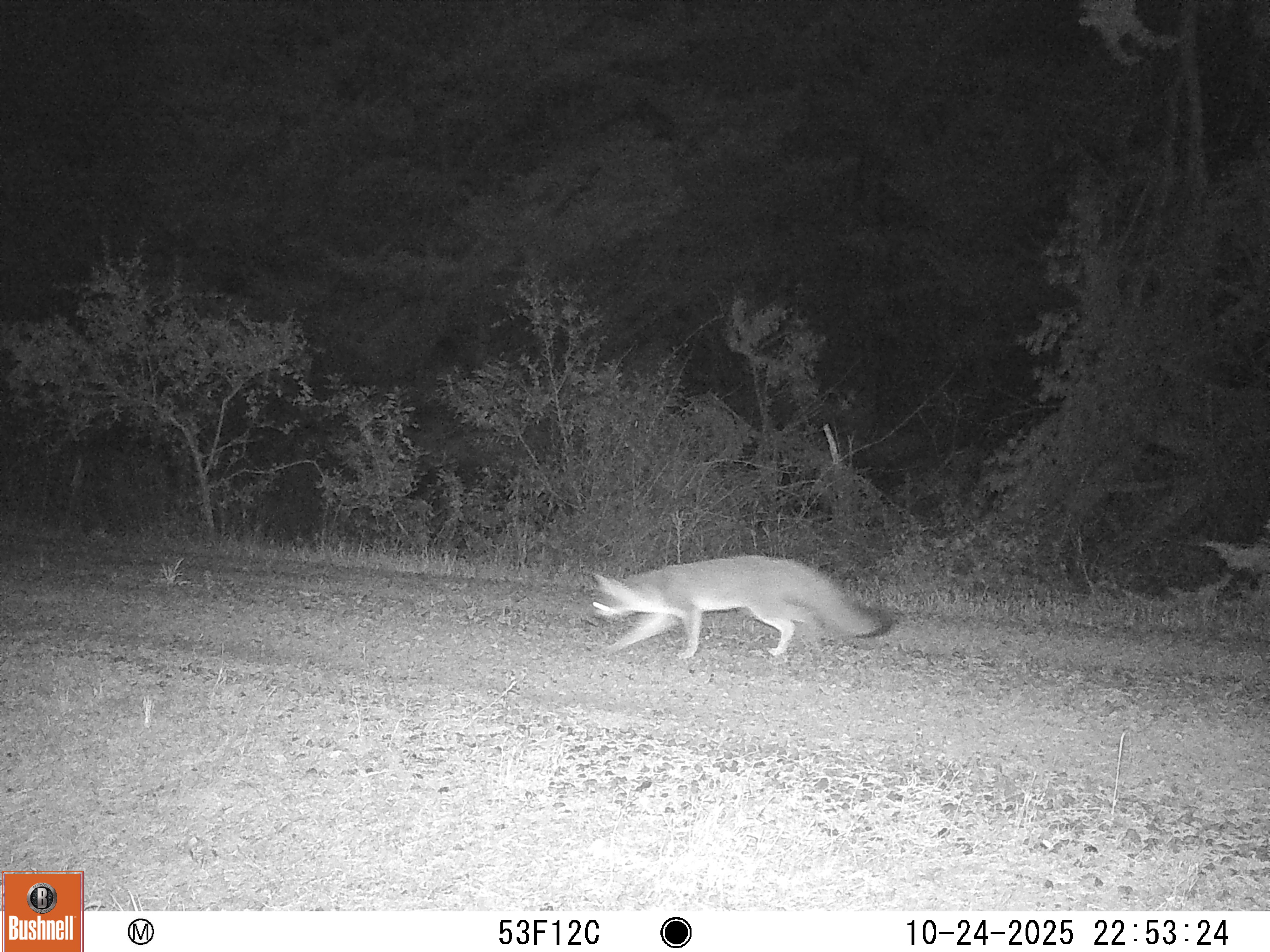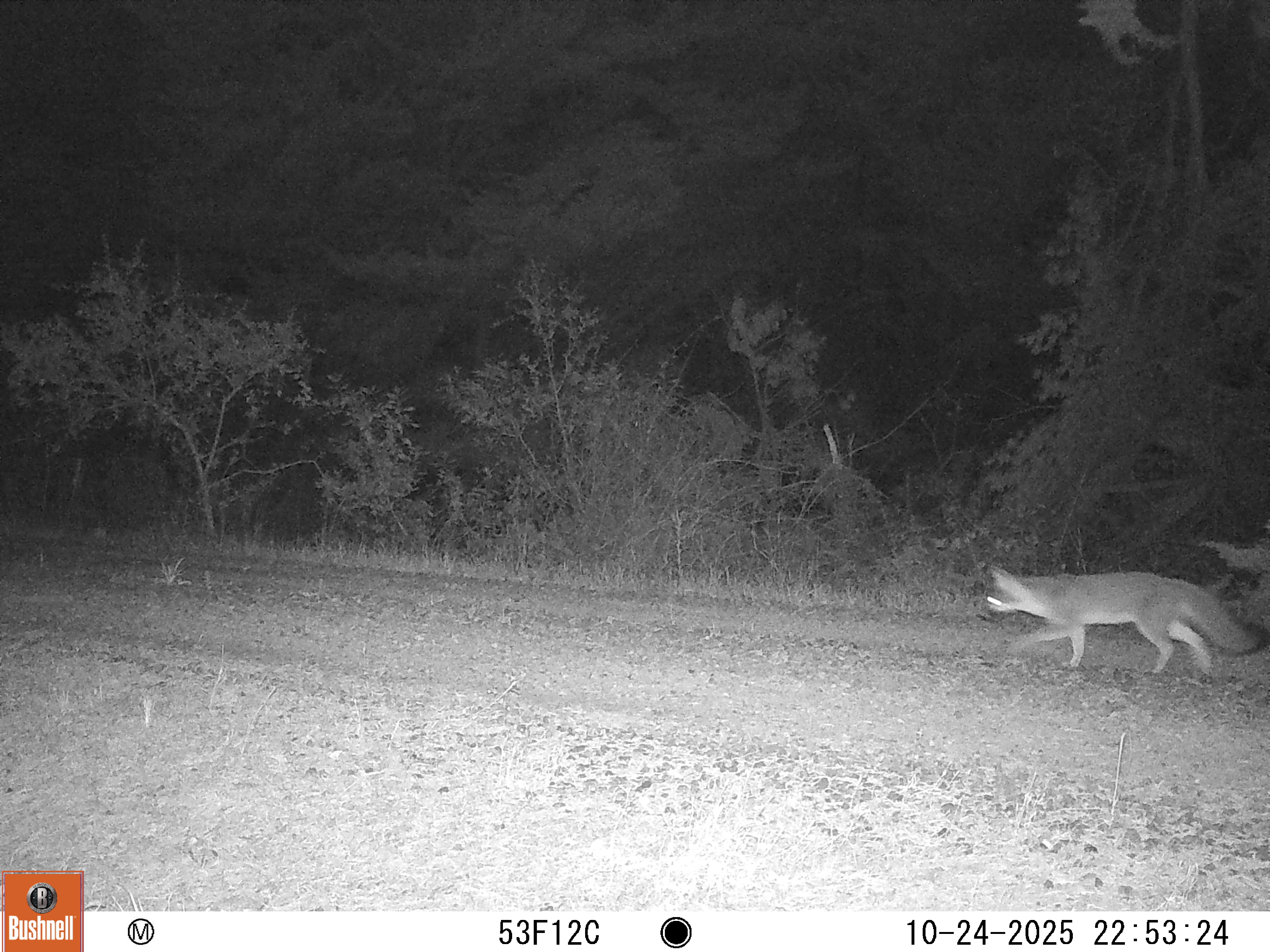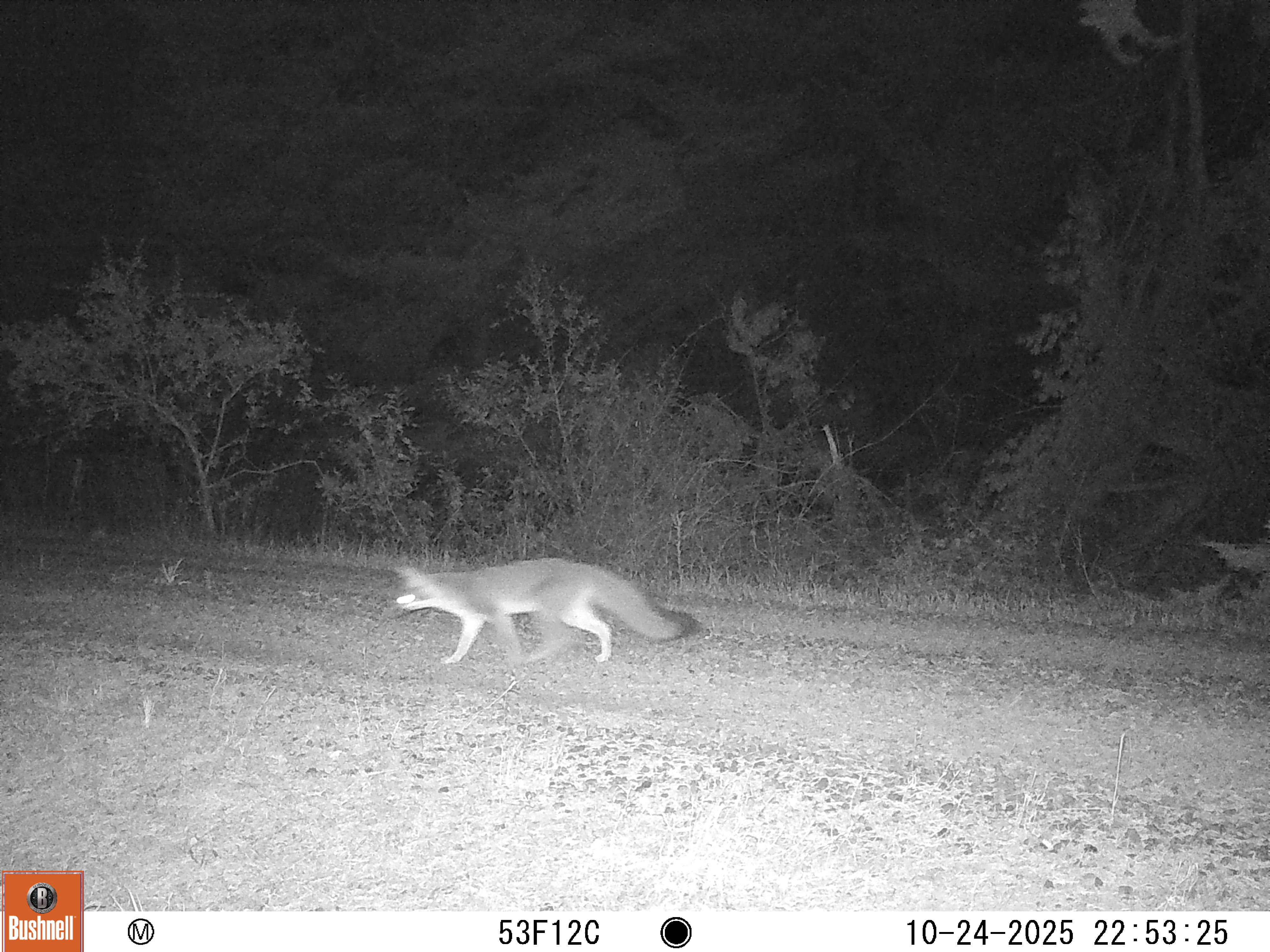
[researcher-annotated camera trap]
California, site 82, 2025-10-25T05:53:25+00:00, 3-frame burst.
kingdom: Animalia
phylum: Chordata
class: Mammalia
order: Carnivora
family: Canidae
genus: Urocyon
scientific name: Urocyon cinereoargenteus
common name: gray fox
Gray fox (Urocyon cinereoargenteus).